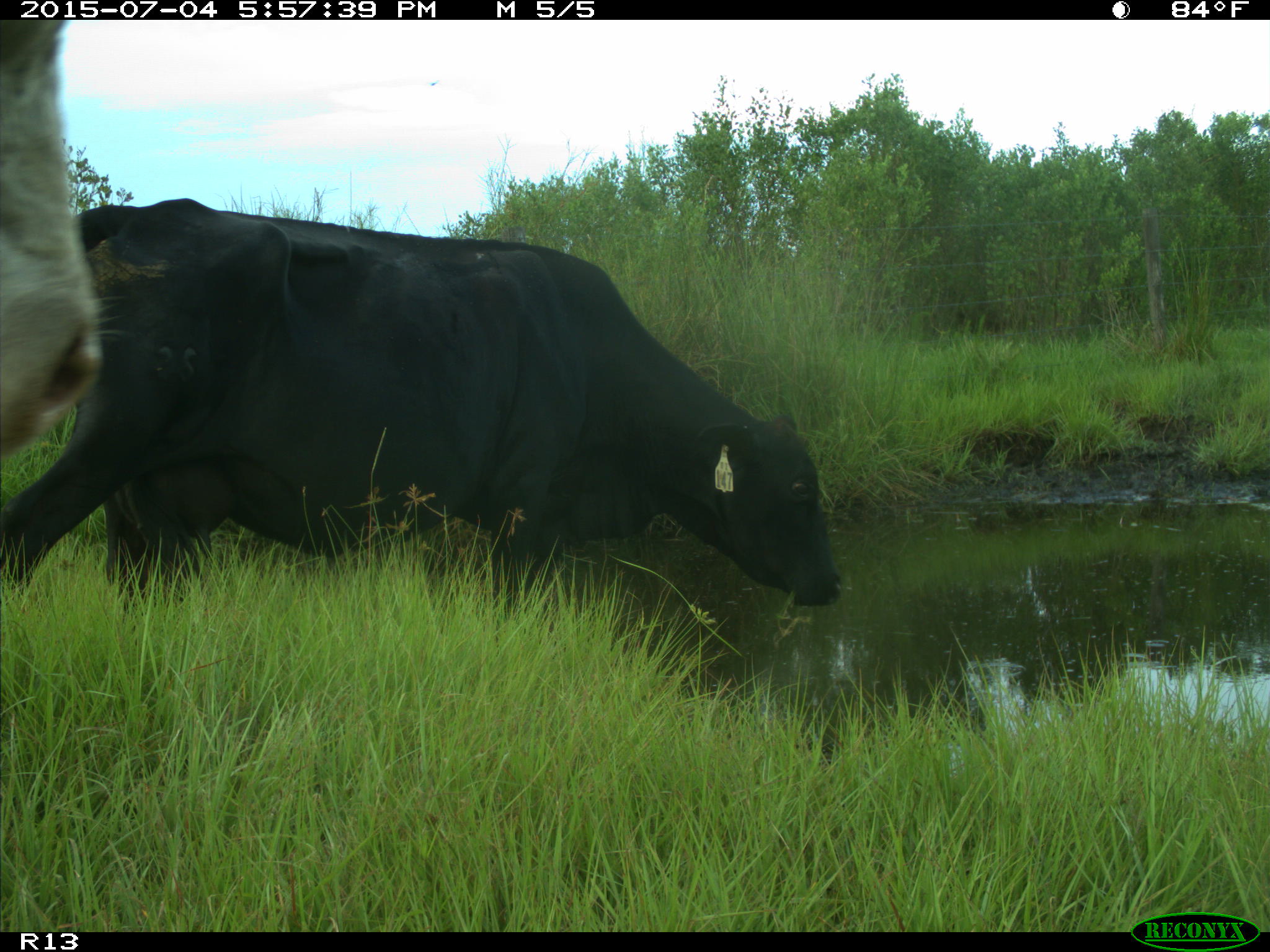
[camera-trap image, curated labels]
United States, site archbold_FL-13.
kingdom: Animalia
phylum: Chordata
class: Mammalia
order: Artiodactyla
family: Bovidae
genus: Bos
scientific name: Bos taurus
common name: domestic cow